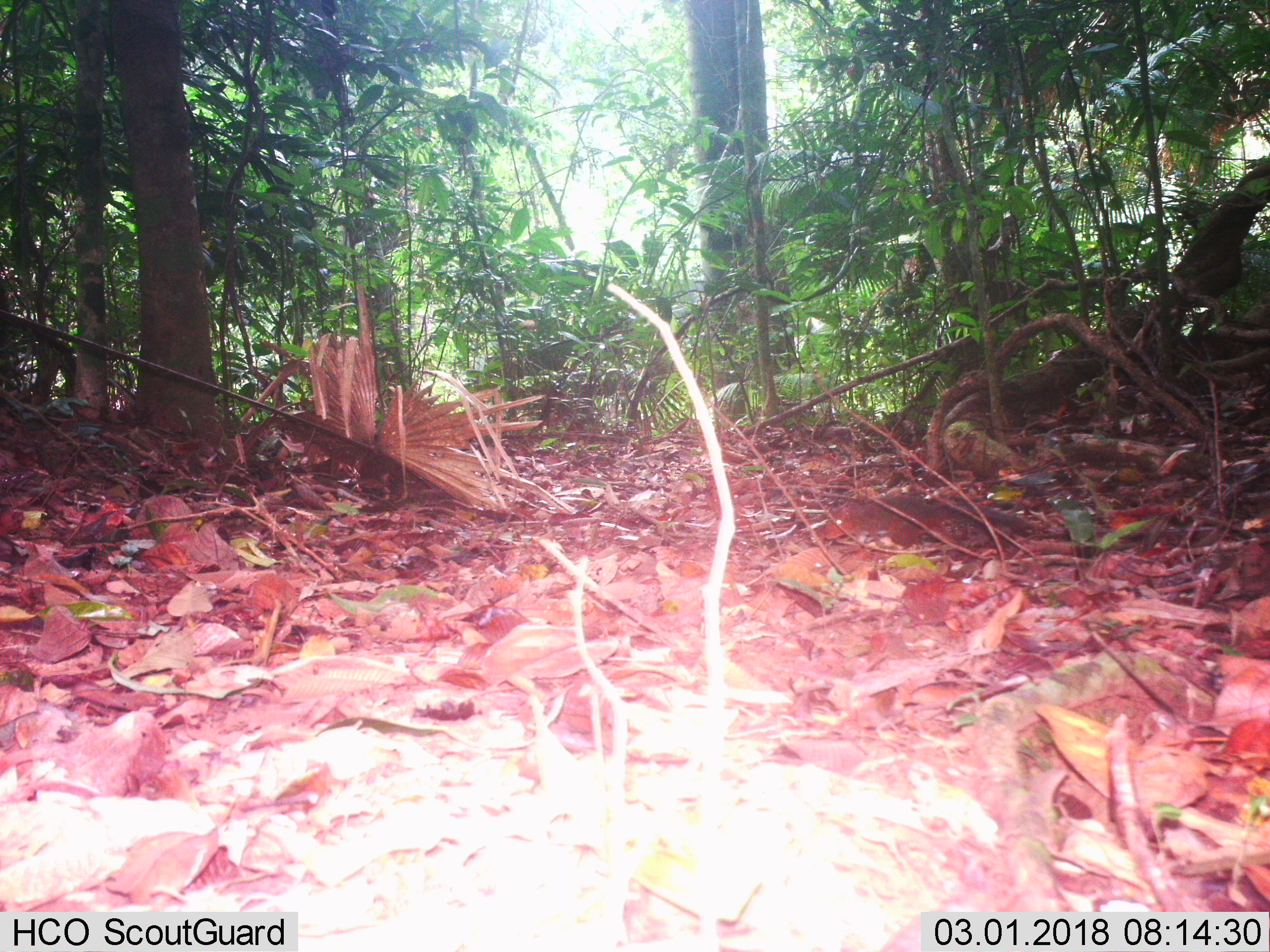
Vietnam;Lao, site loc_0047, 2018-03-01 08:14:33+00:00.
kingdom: Animalia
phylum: Chordata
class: Mammalia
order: Rodentia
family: Sciuridae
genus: Dremomys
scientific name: Dremomys rufigenis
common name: red-cheeked squirrel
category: red cheeked squirrel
Red cheeked squirrel (red-cheeked squirrel) (Dremomys rufigenis). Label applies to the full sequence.